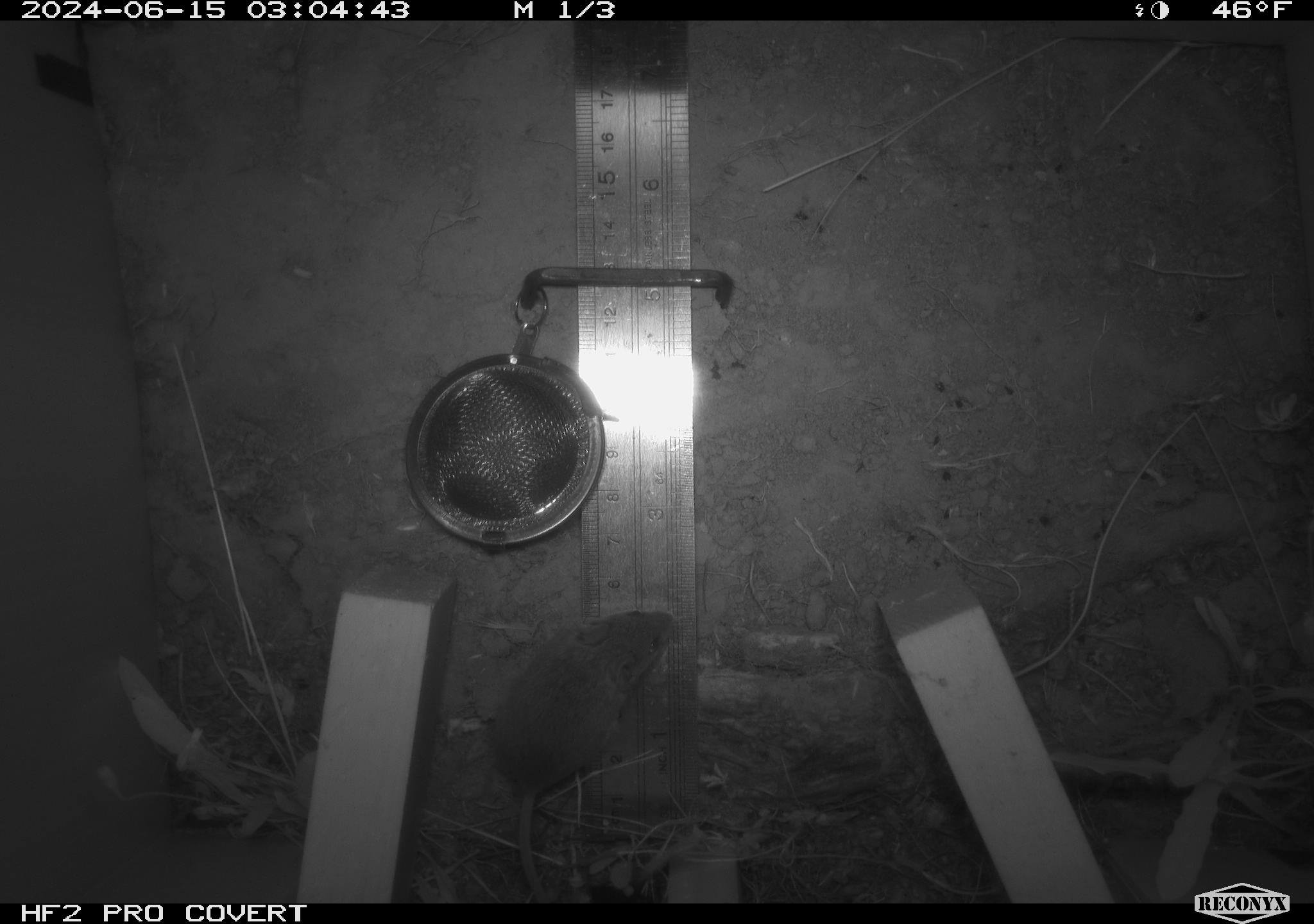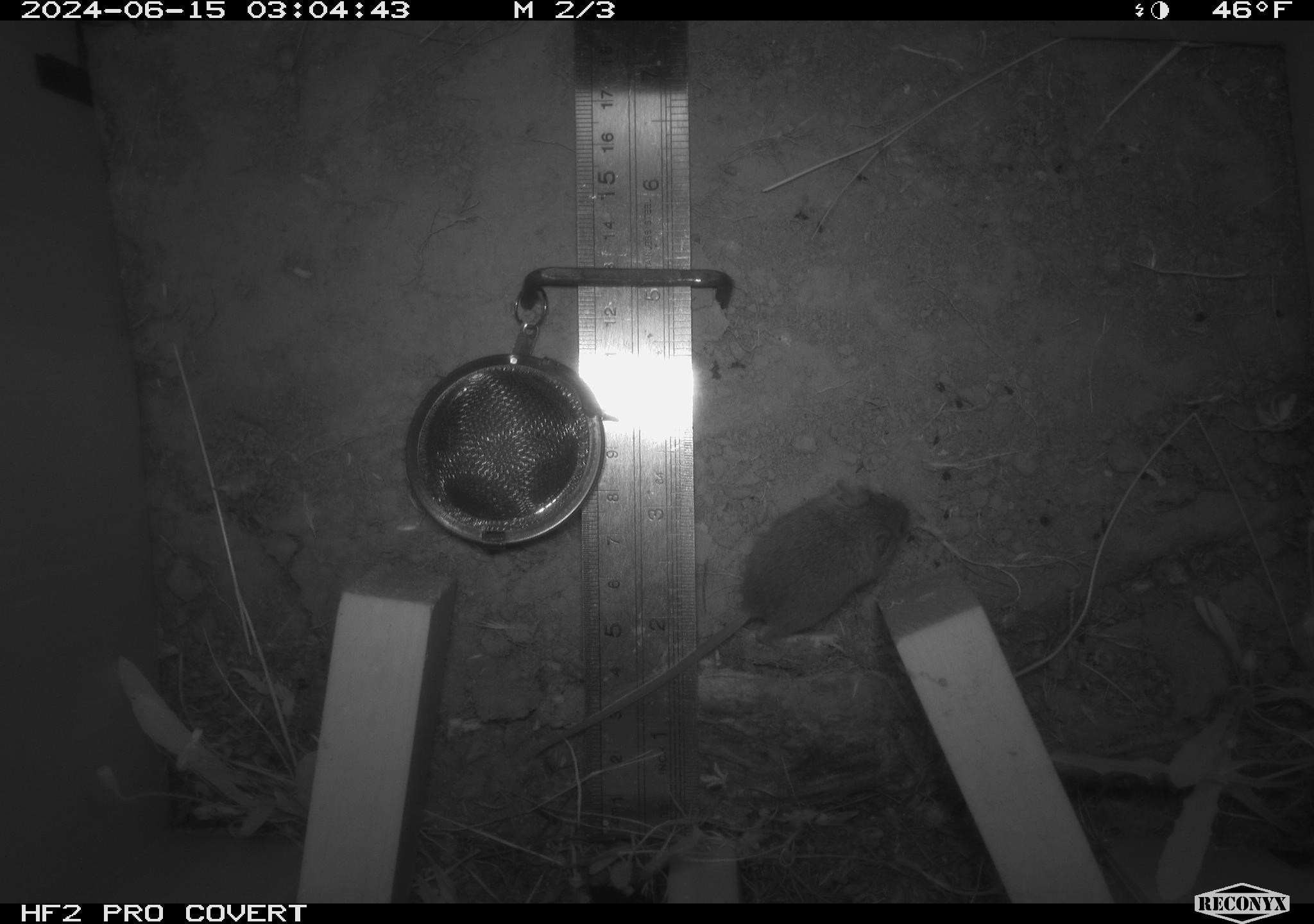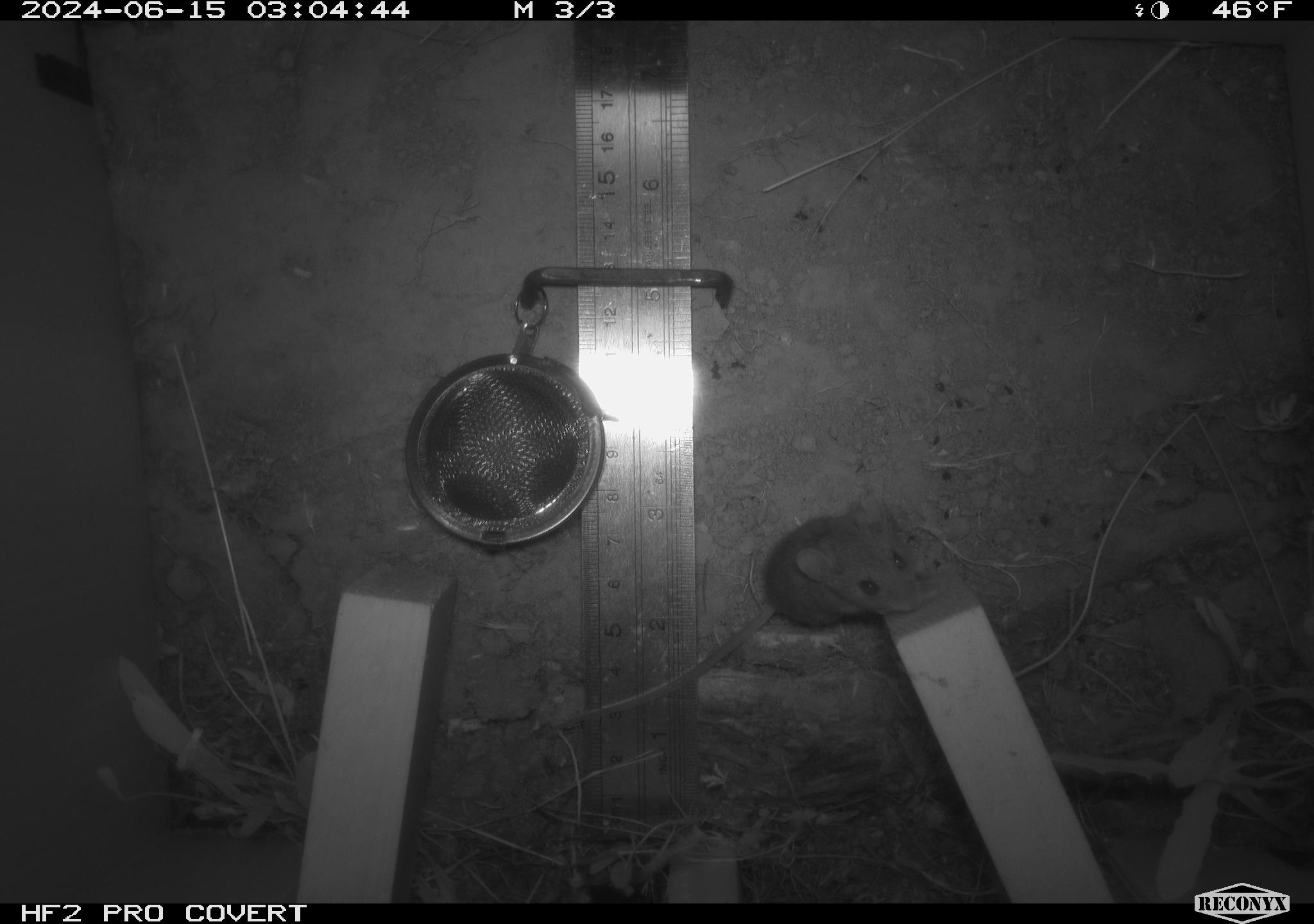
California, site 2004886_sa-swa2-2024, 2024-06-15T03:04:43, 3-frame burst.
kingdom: Animalia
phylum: Chordata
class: Mammalia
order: Rodentia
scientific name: Rodentia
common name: mouse species